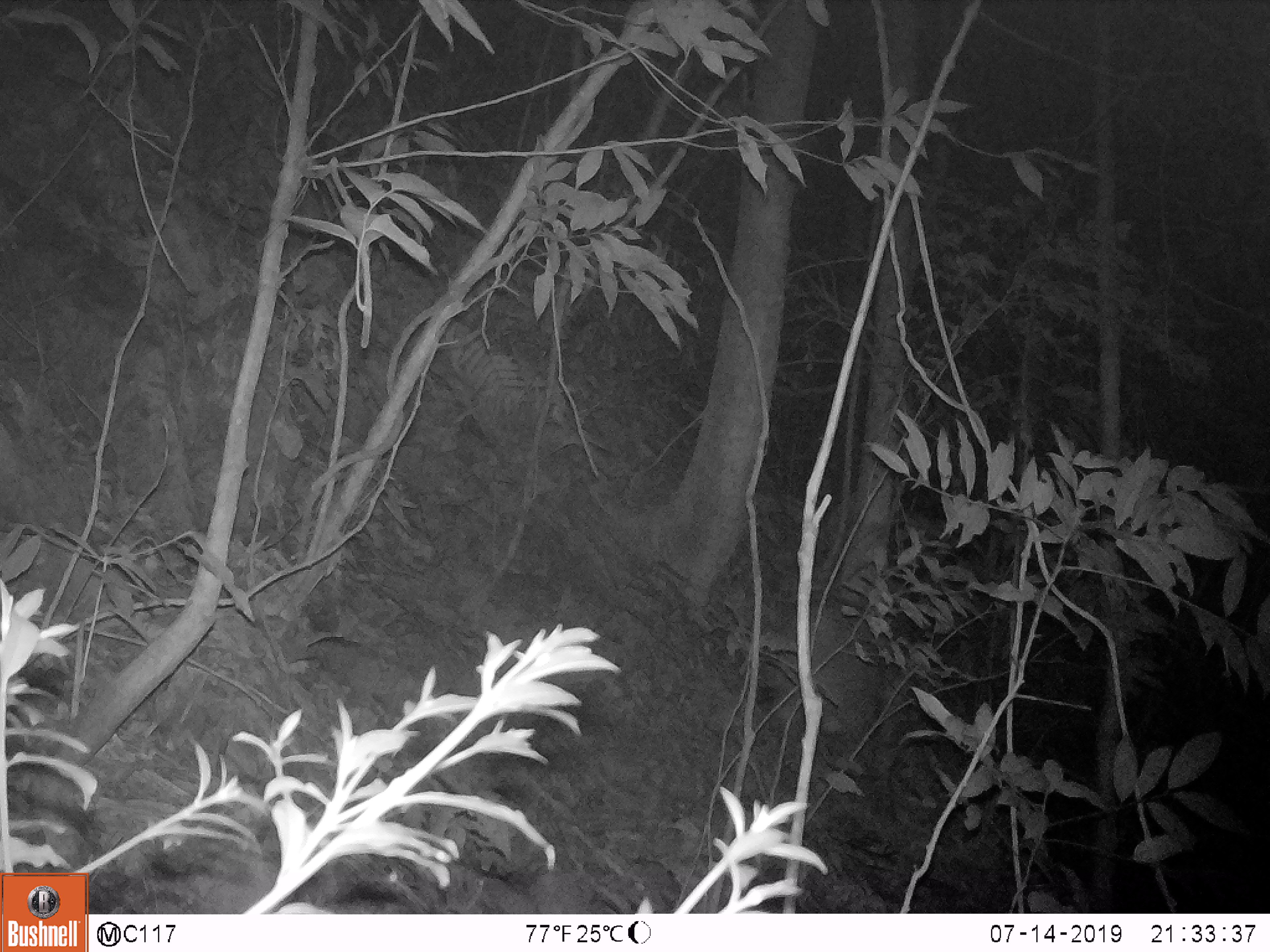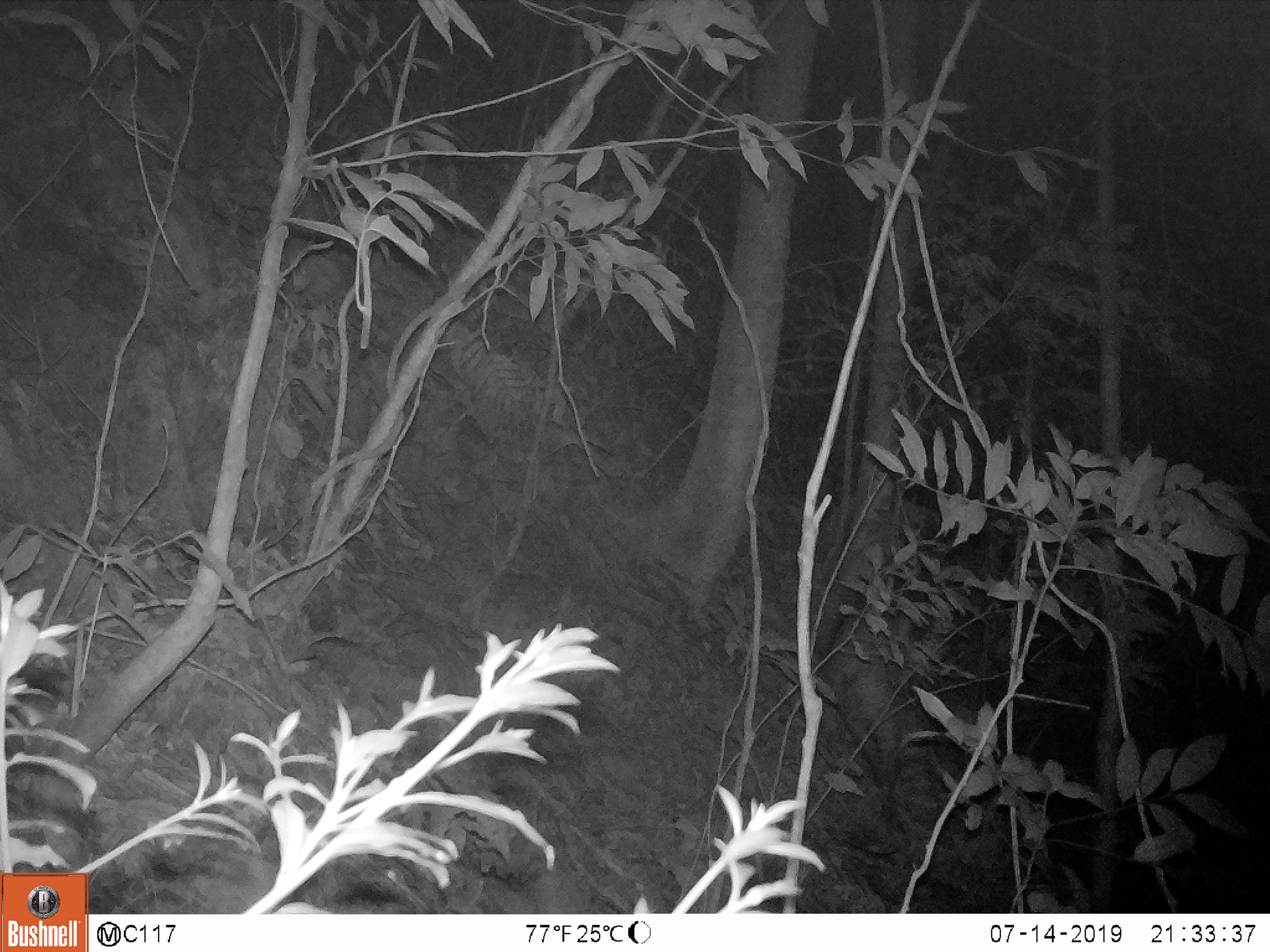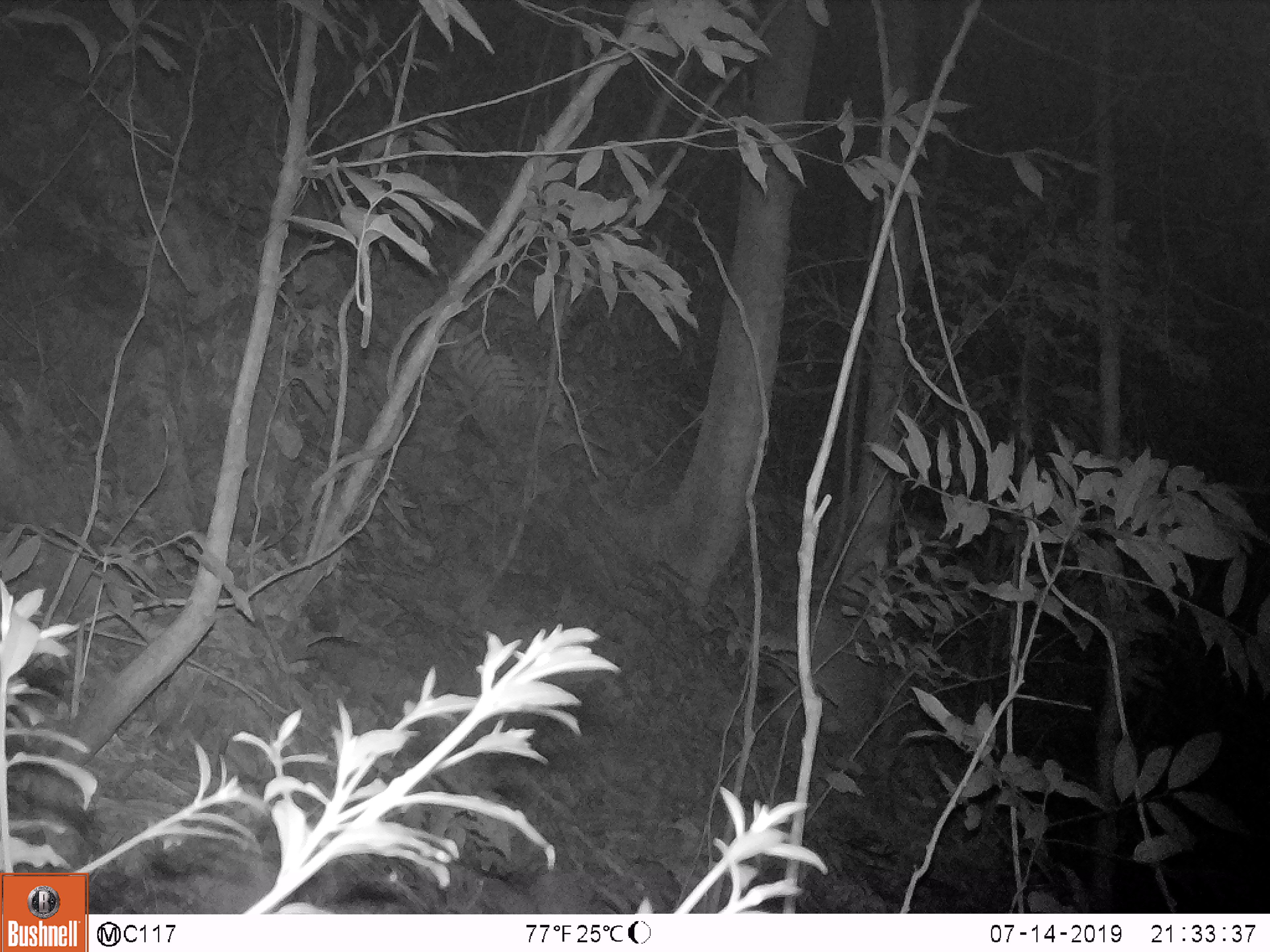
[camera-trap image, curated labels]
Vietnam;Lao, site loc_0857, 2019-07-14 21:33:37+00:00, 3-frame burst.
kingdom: Animalia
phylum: Chordata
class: Mammalia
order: Artiodactyla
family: Suidae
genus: Sus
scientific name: Sus scrofa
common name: eurasian wild pig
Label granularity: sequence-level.